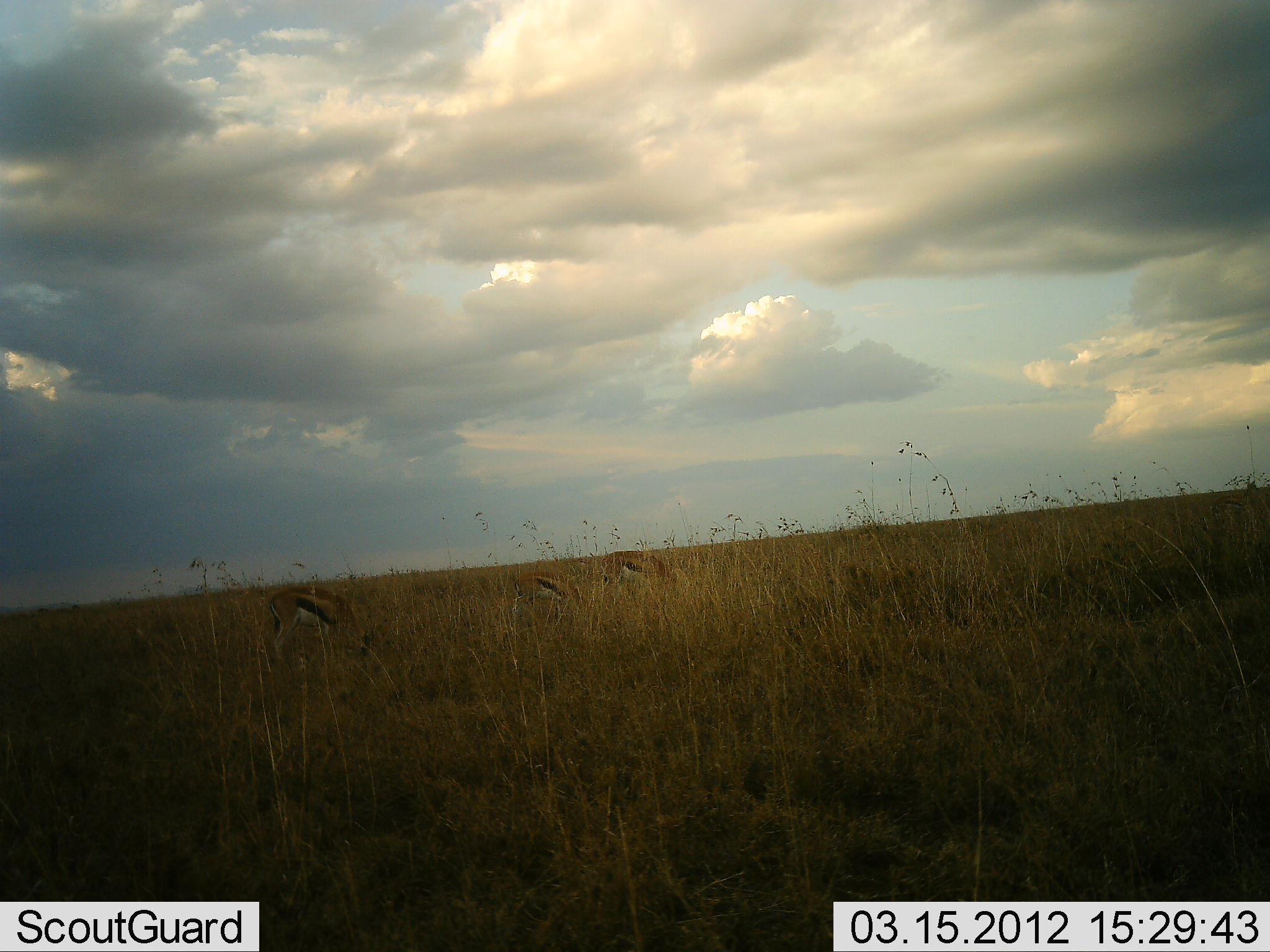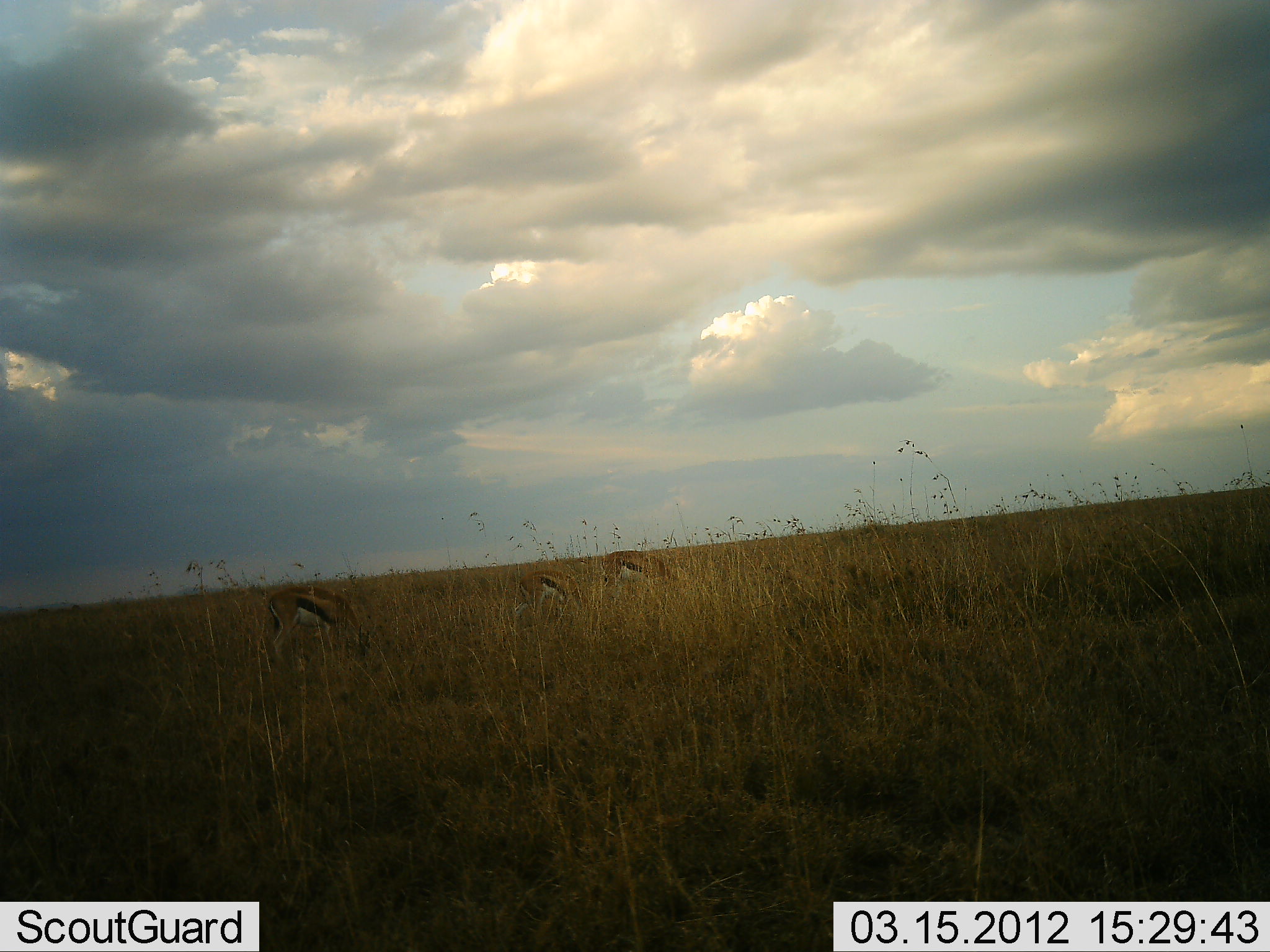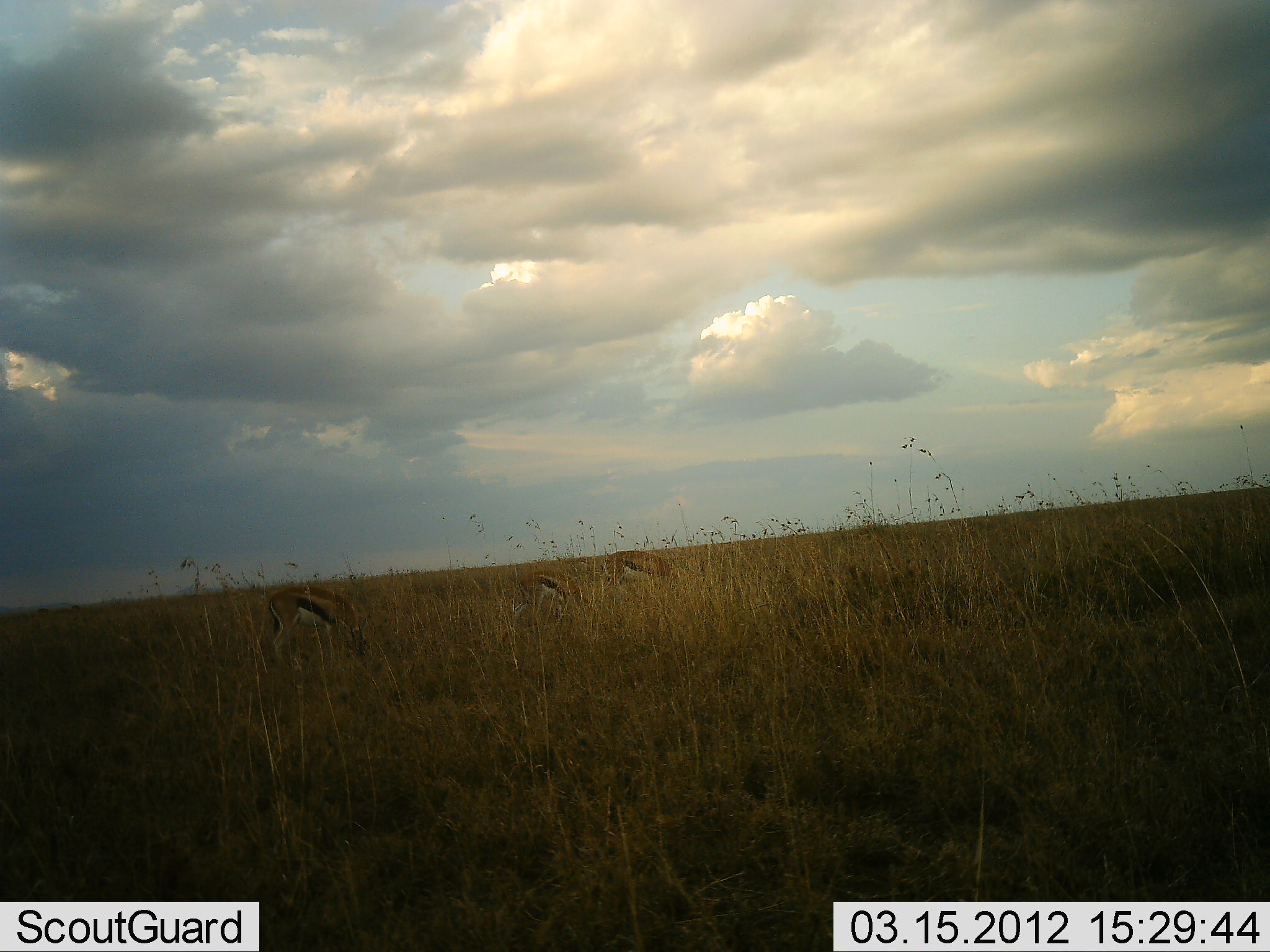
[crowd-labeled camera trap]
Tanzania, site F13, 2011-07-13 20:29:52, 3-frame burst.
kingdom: Animalia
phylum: Chordata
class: Mammalia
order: Artiodactyla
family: Bovidae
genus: Eudorcas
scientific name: Eudorcas thomsonii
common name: thomson's gazelle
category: gazellethomsons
Gazellethomsons (thomson's gazelle) (Eudorcas thomsonii), count 3. Behavior (volunteer vote fractions): standing 20%, resting 0%, moving 0%, interacting 0%. Young present (vote fraction): 0%. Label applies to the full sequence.